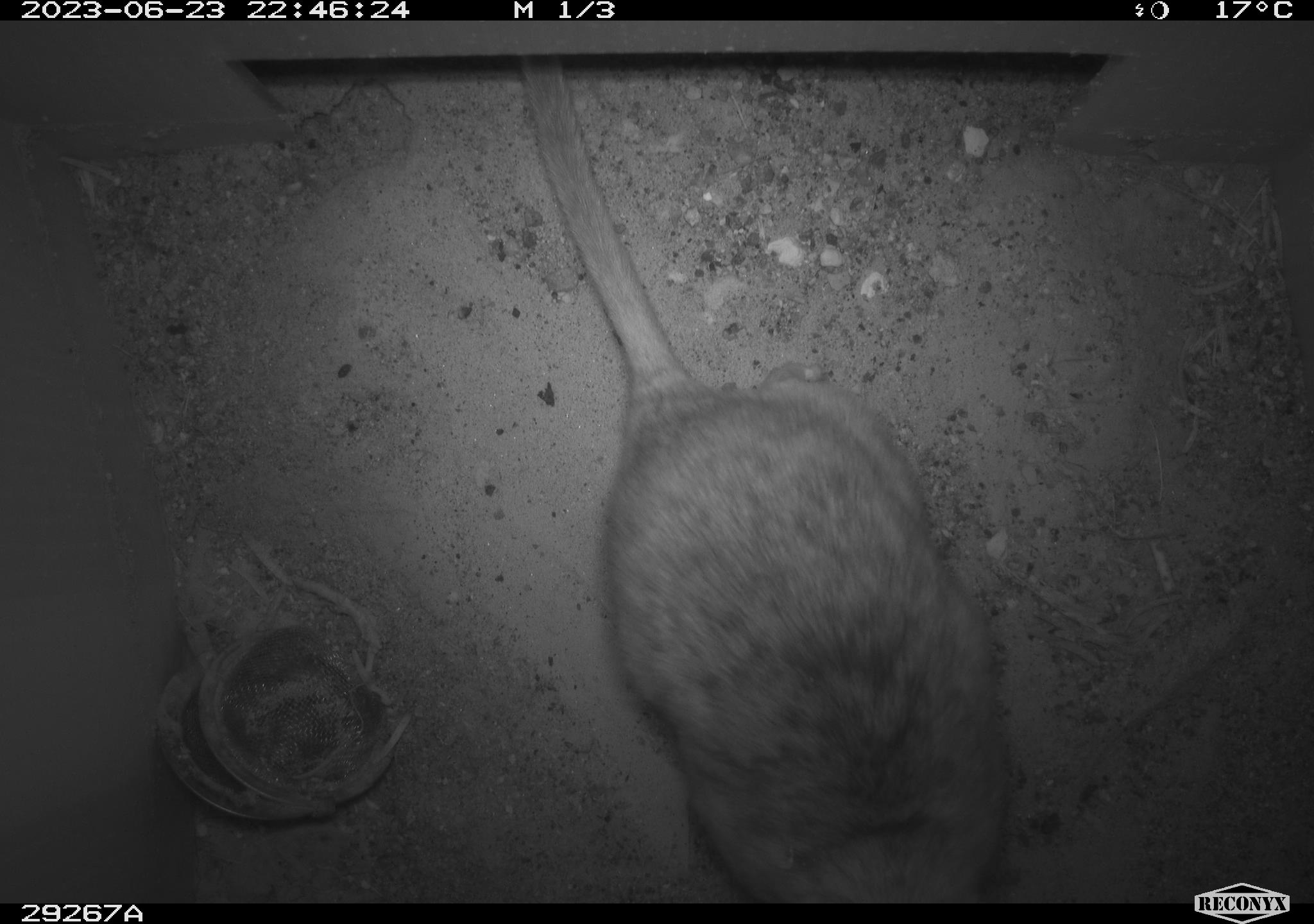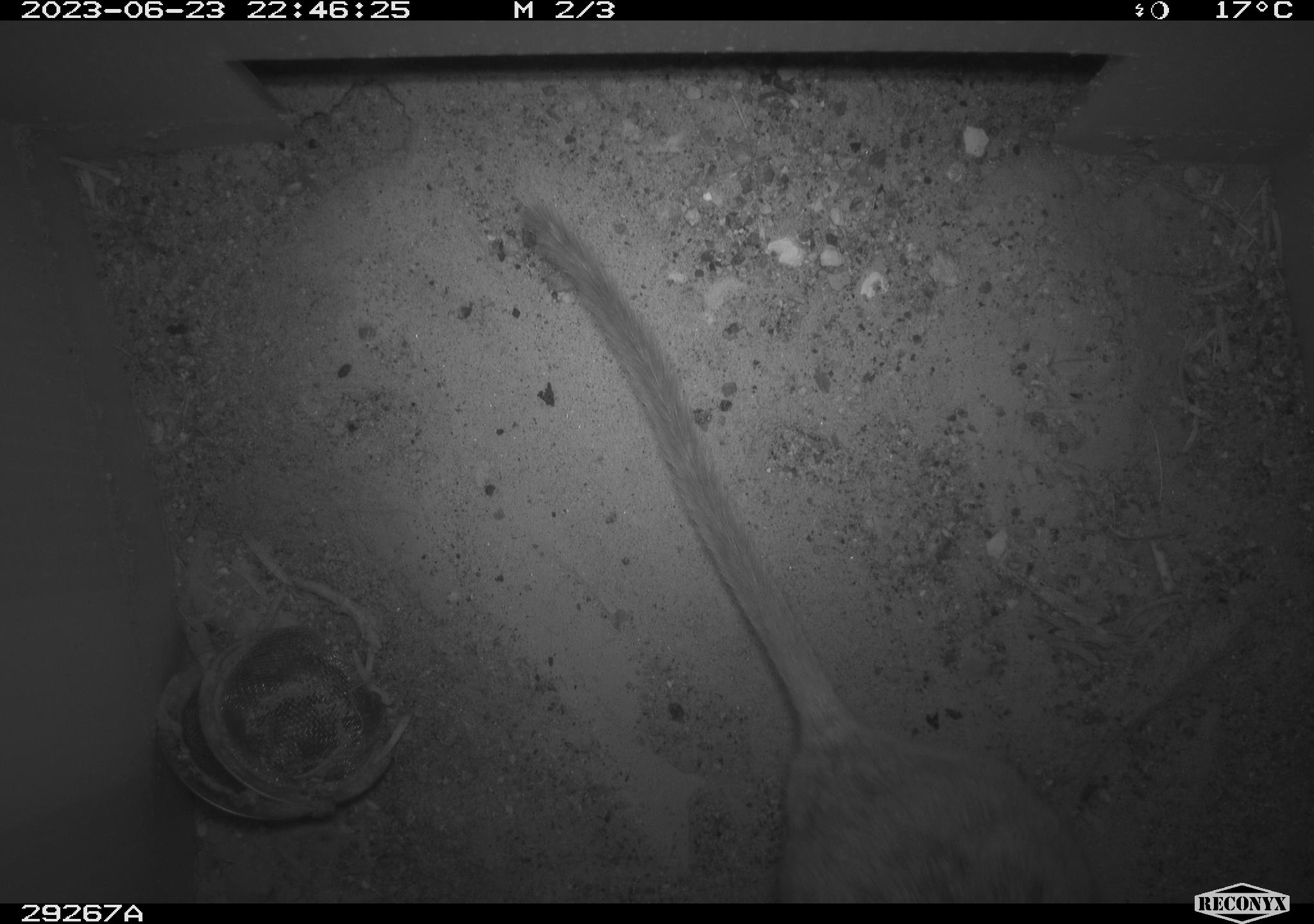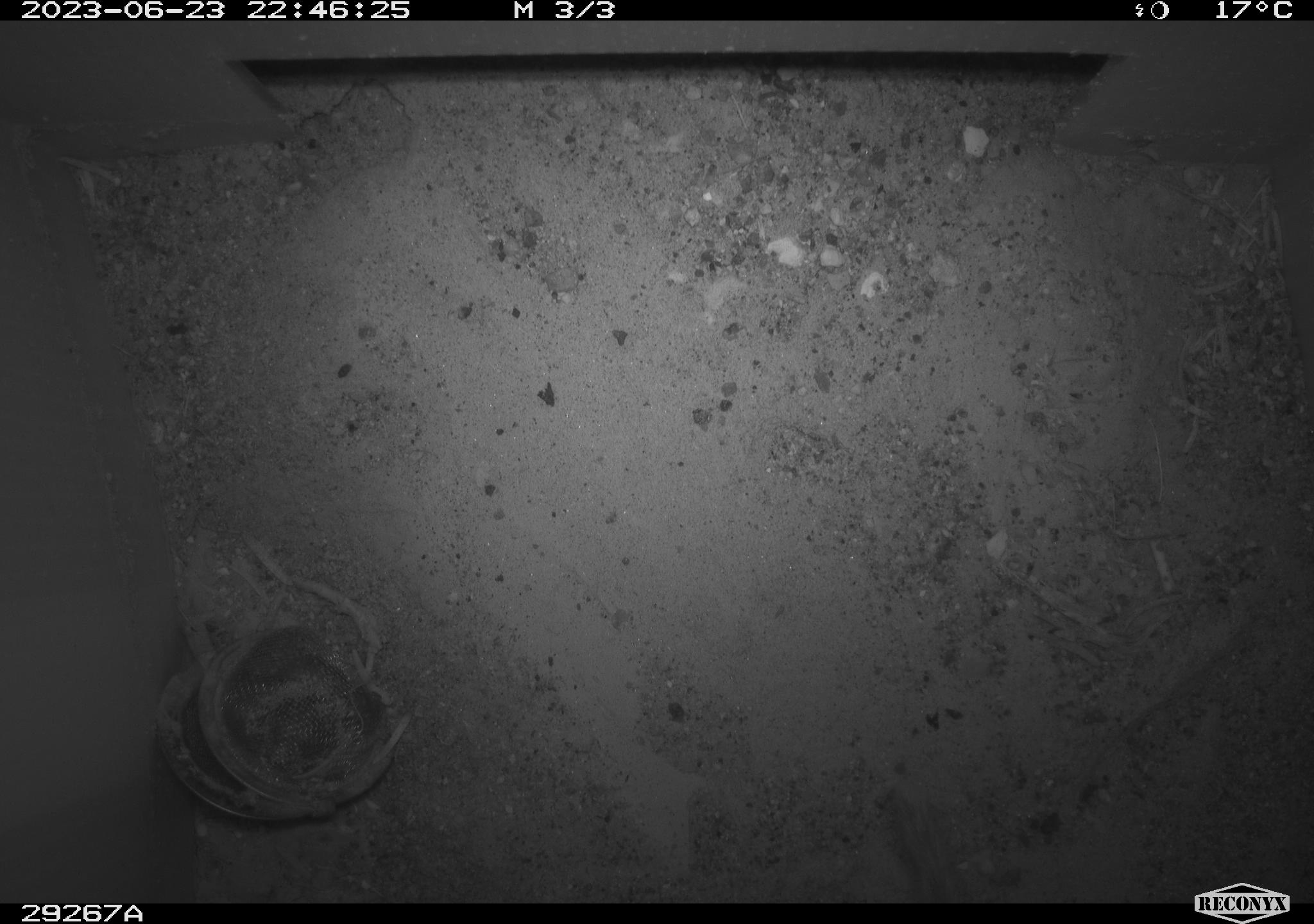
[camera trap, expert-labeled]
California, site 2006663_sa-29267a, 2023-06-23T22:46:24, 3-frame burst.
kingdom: Animalia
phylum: Chordata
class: Mammalia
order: Rodentia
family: Cricetidae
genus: Neotoma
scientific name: Neotoma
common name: pack rat or woodrat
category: neotoma species